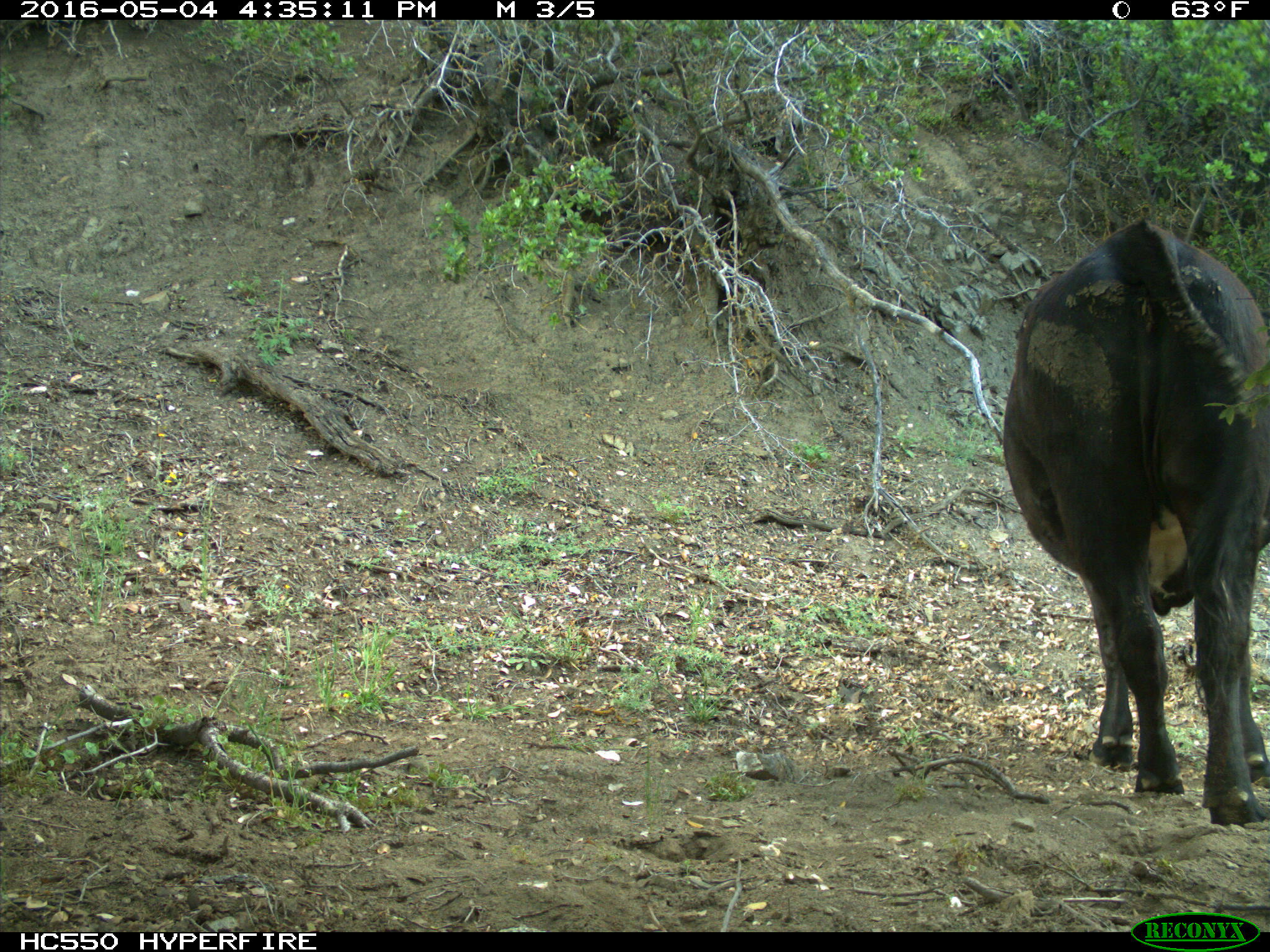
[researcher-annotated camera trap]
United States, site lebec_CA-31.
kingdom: Animalia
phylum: Chordata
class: Mammalia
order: Artiodactyla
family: Bovidae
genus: Bos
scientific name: Bos taurus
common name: domestic cow